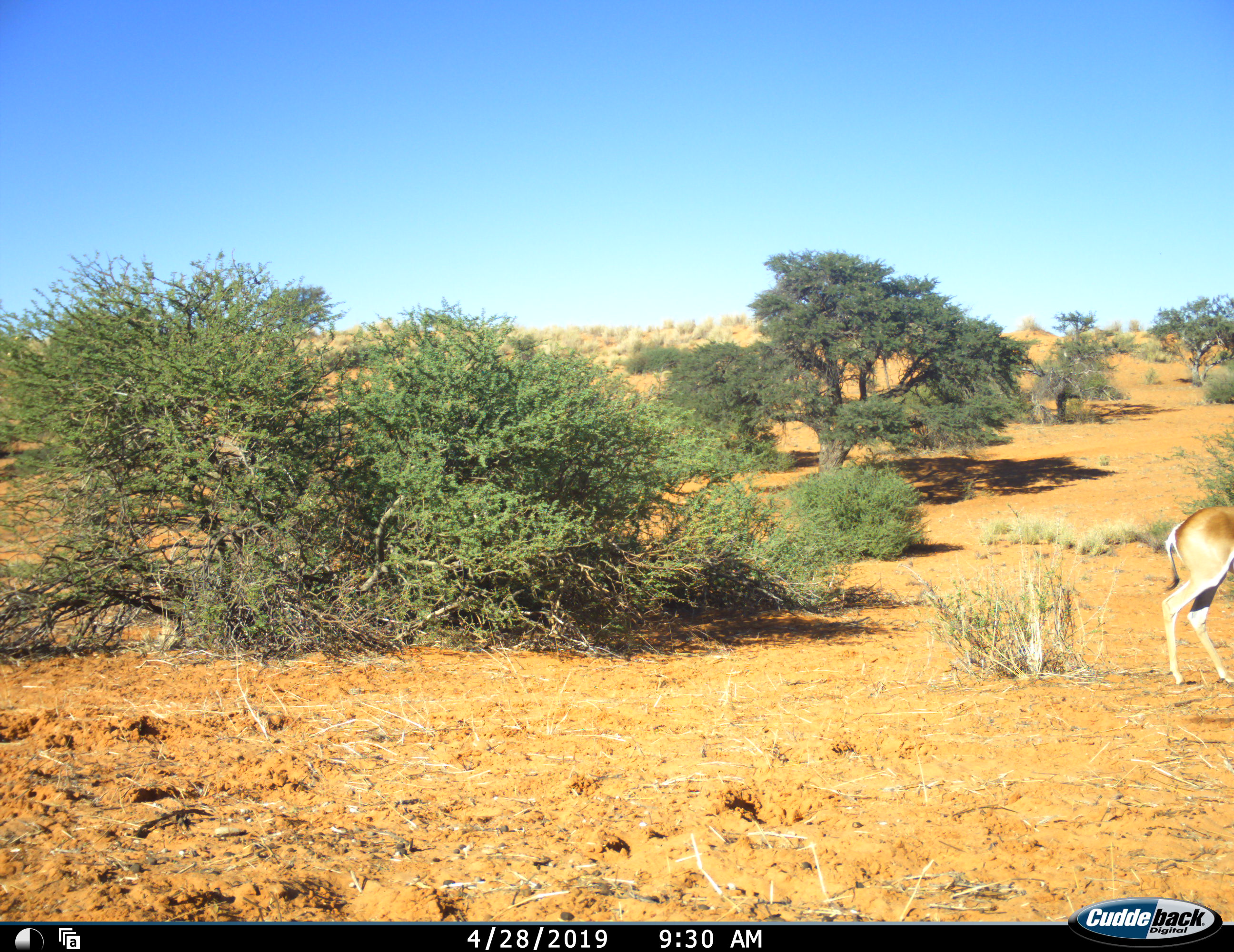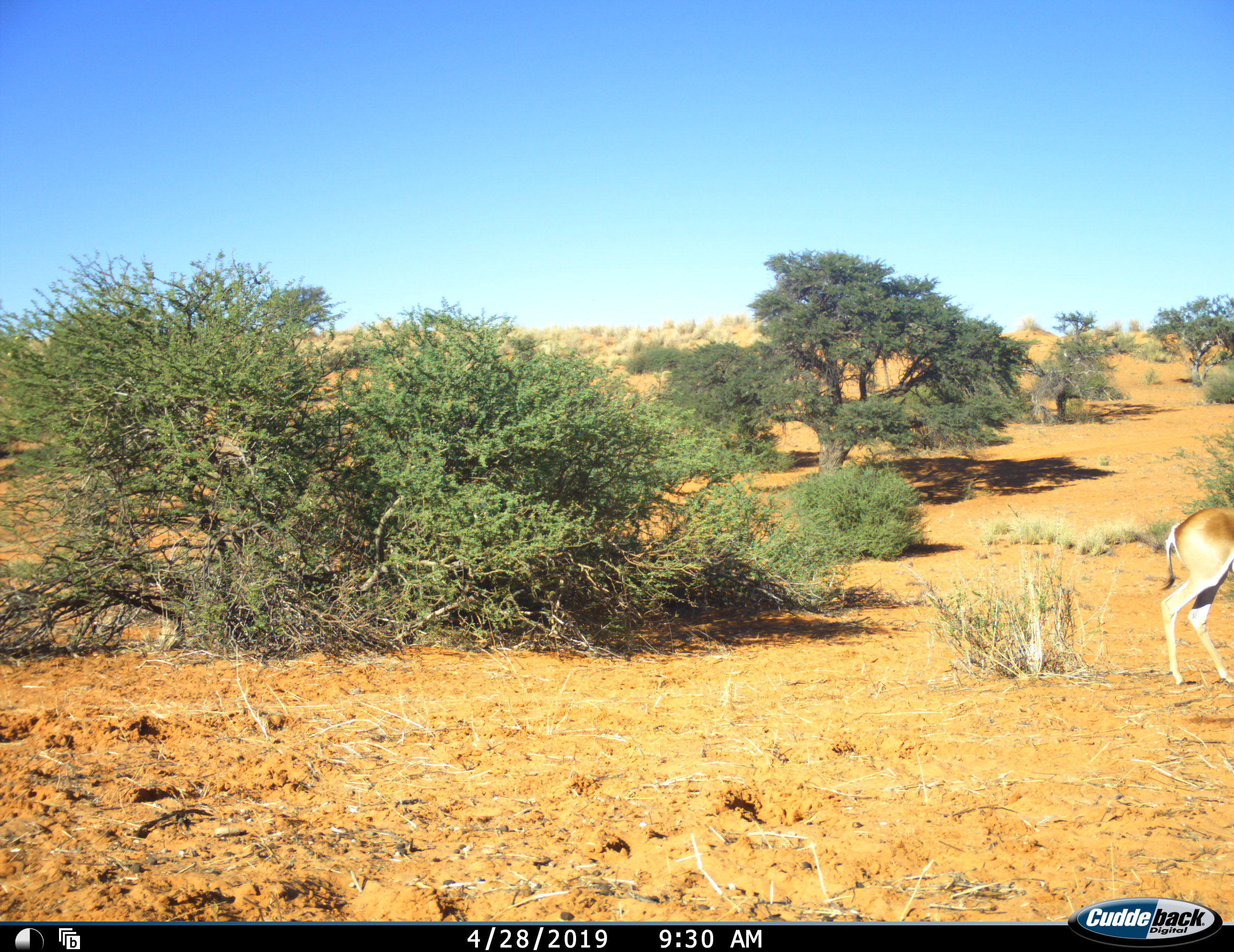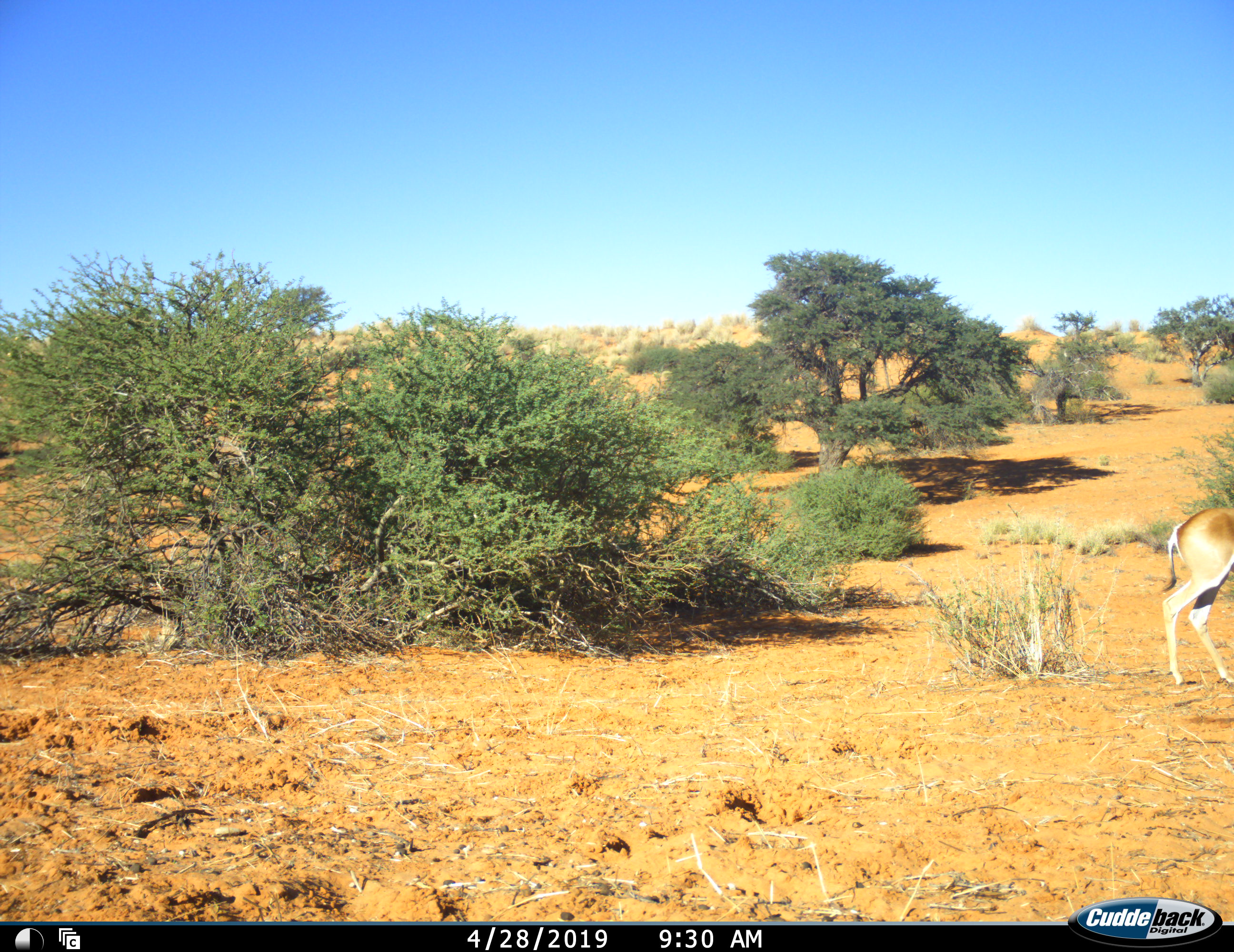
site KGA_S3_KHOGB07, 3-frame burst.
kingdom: Animalia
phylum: Chordata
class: Mammalia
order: Artiodactyla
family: Bovidae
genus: Antidorcas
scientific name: Antidorcas marsupialis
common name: springbok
Springbok (Antidorcas marsupialis), count 1. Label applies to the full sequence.